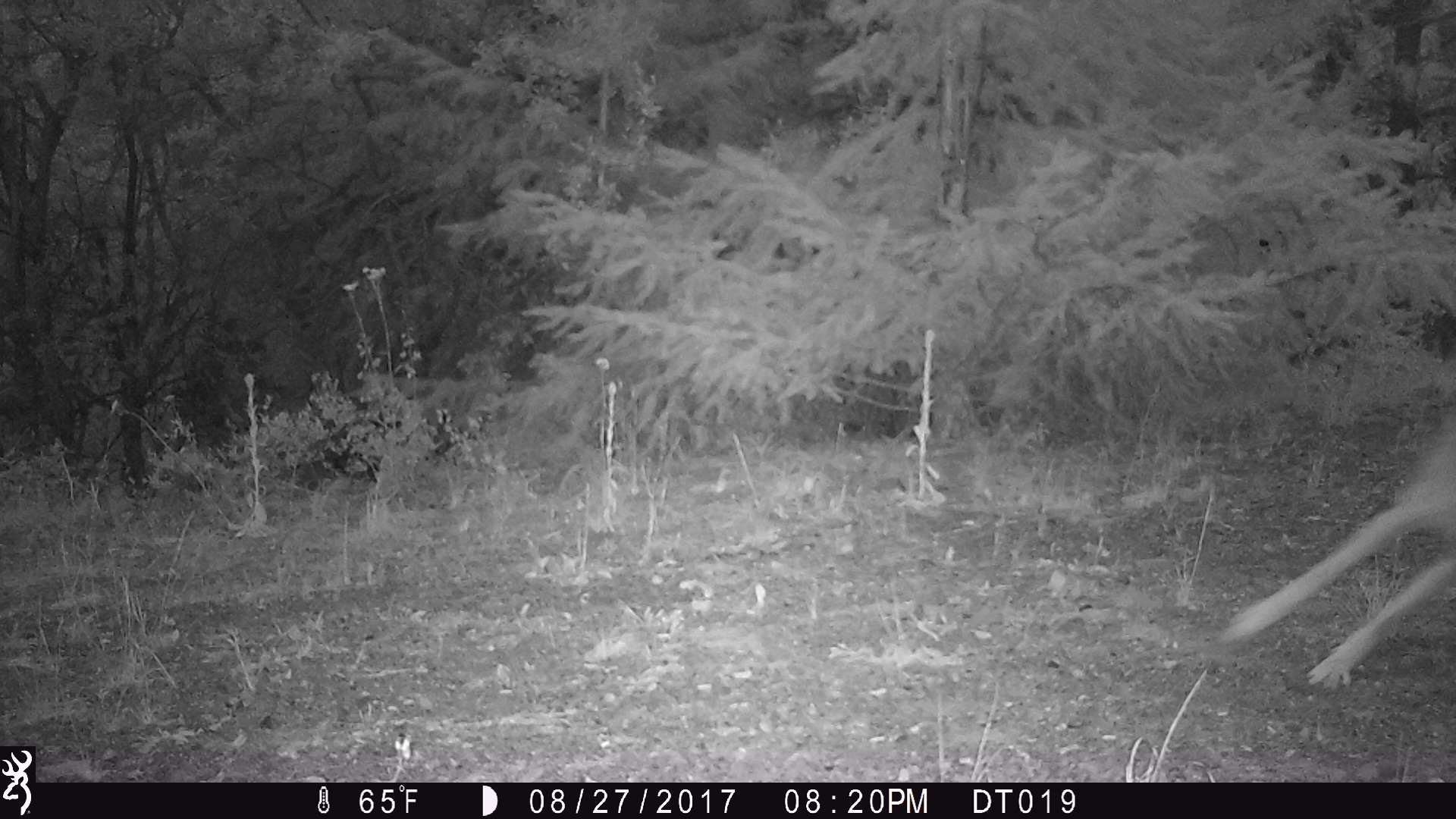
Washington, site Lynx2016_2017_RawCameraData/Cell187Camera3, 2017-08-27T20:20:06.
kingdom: Animalia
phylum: Chordata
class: Mammalia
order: Carnivora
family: Canidae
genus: Canis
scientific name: Canis latrans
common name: coyote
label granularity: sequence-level